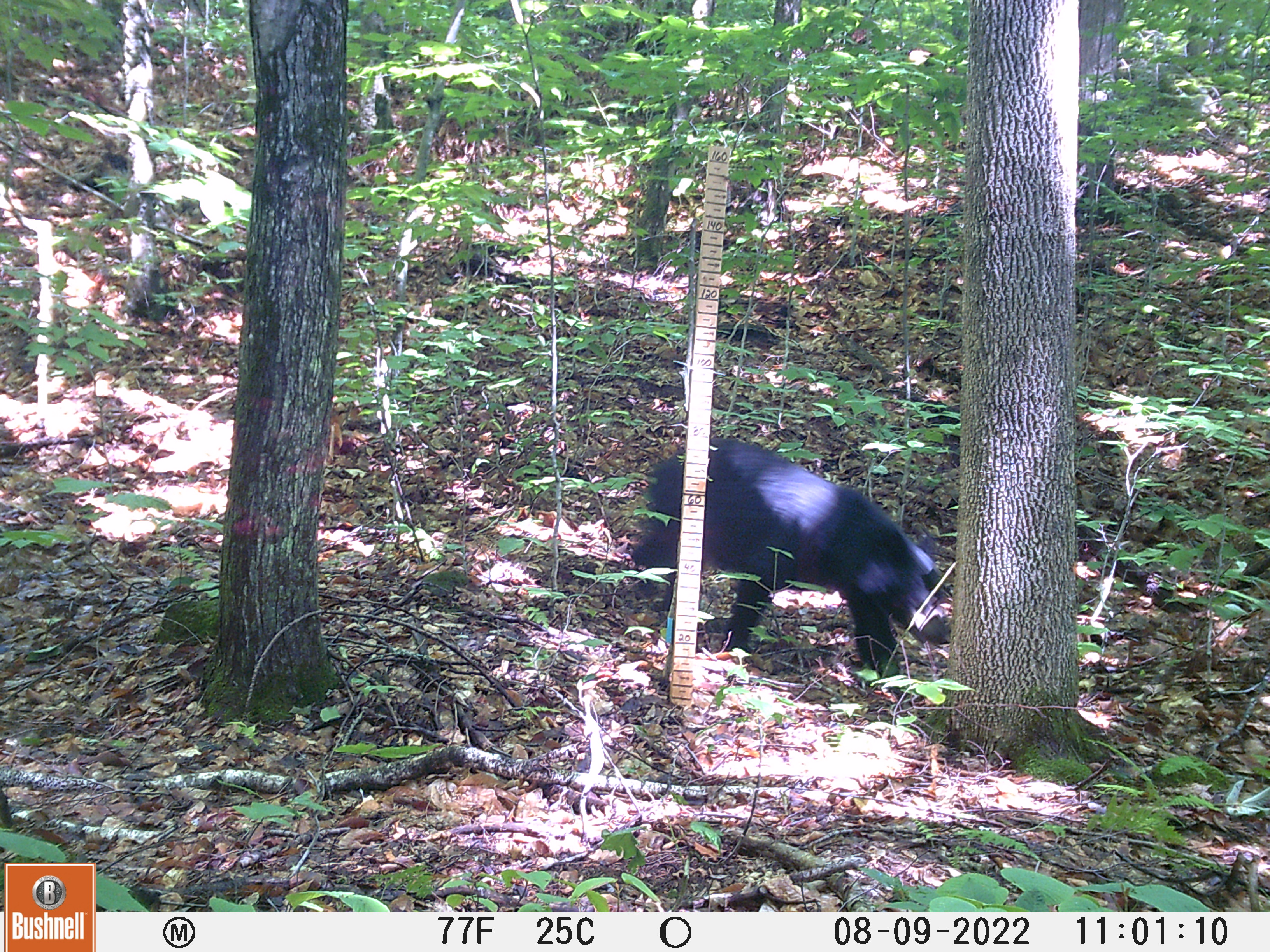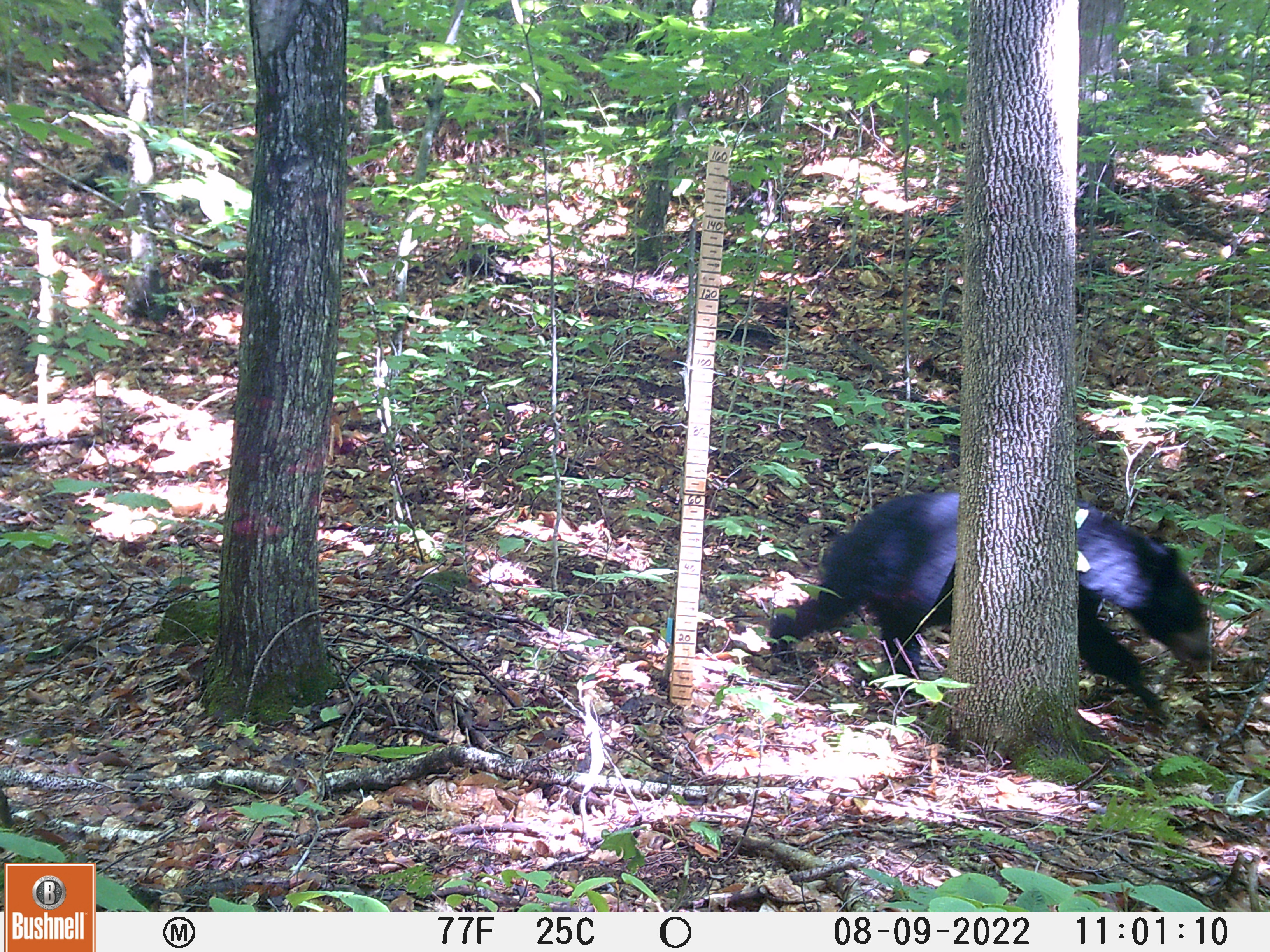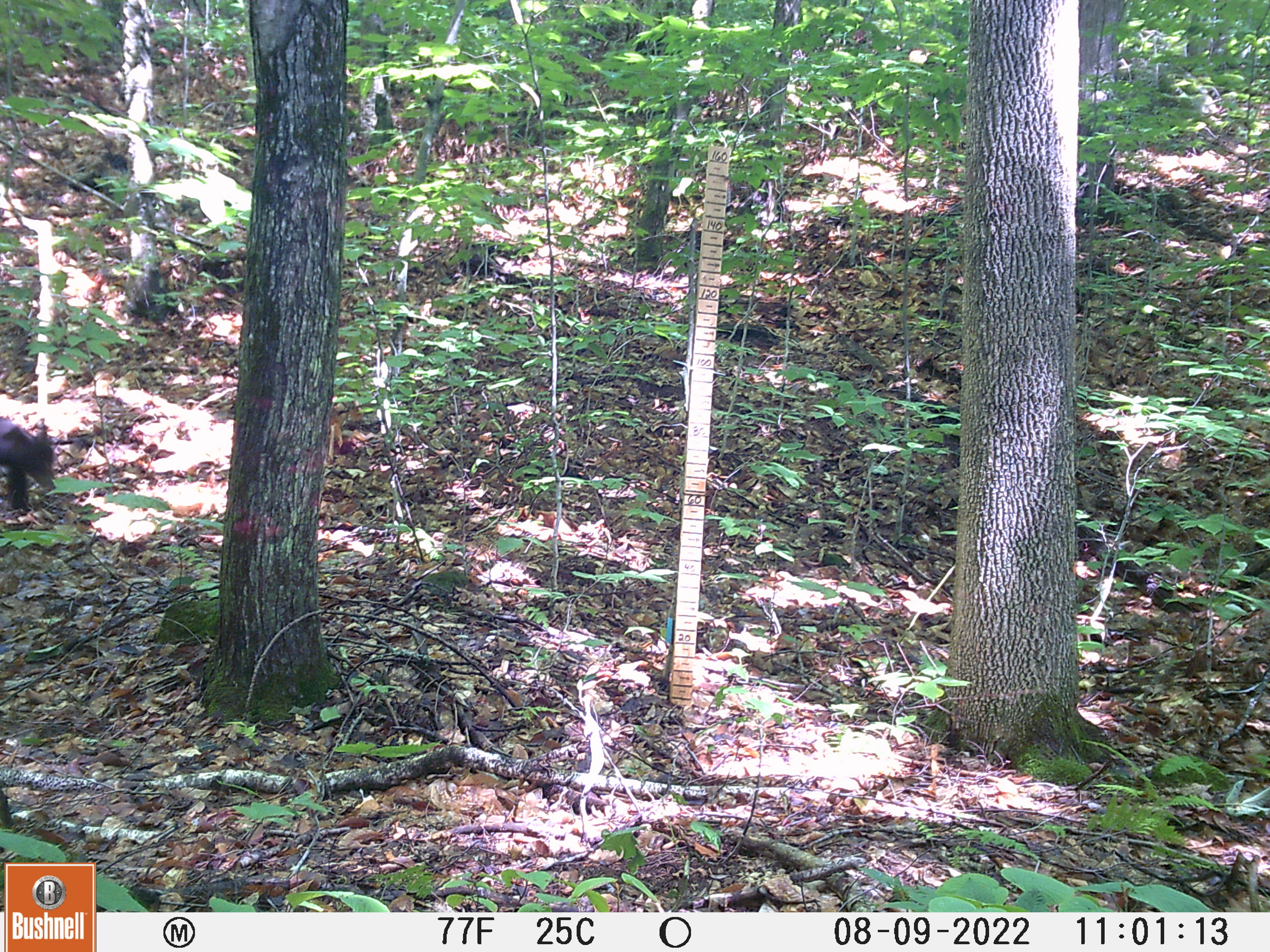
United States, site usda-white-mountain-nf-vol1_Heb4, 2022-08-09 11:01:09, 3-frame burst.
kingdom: Animalia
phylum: Chordata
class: Mammalia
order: Carnivora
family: Ursidae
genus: Ursus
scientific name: Ursus americanus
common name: black bear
Black bear (Ursus americanus).